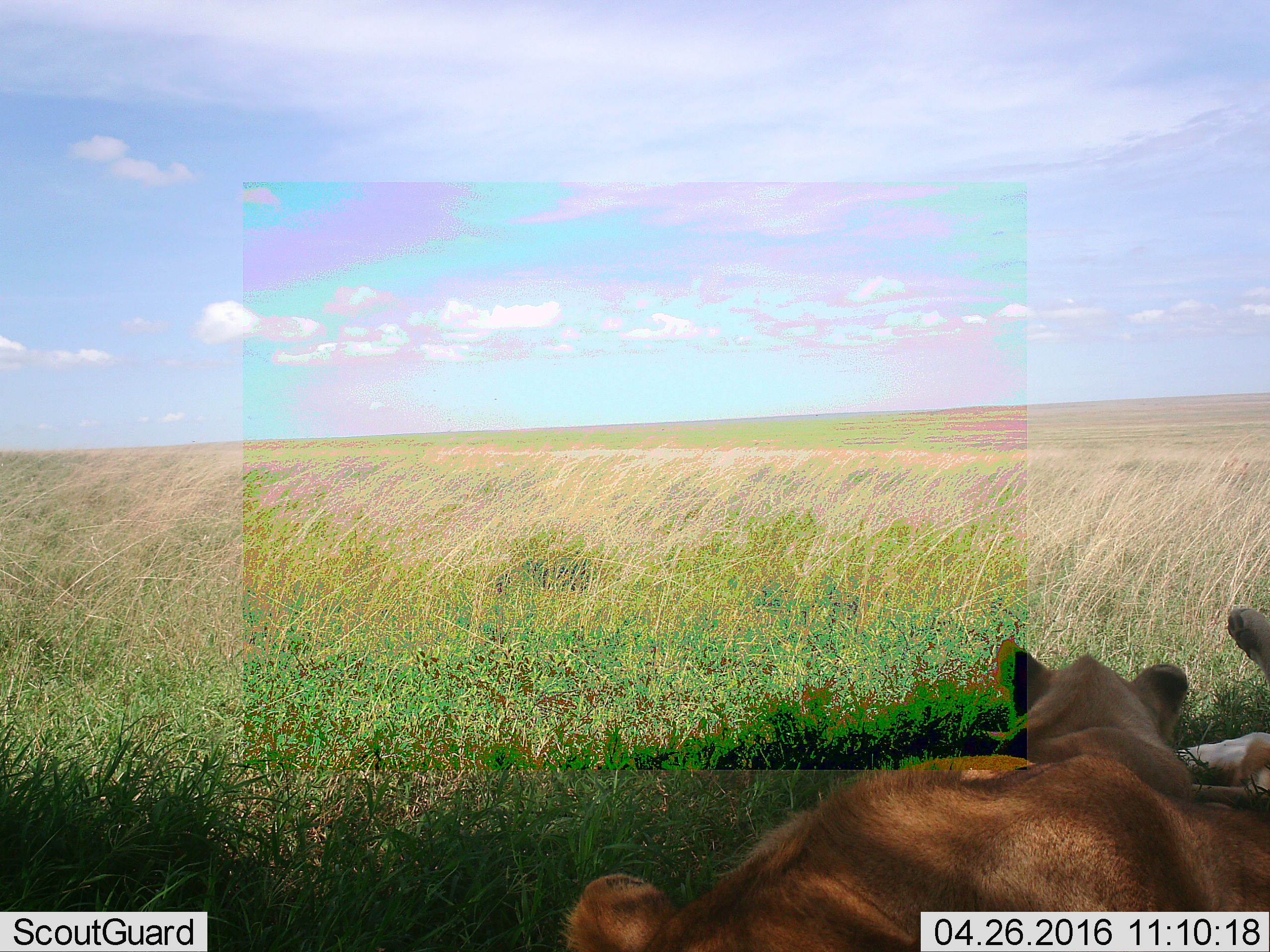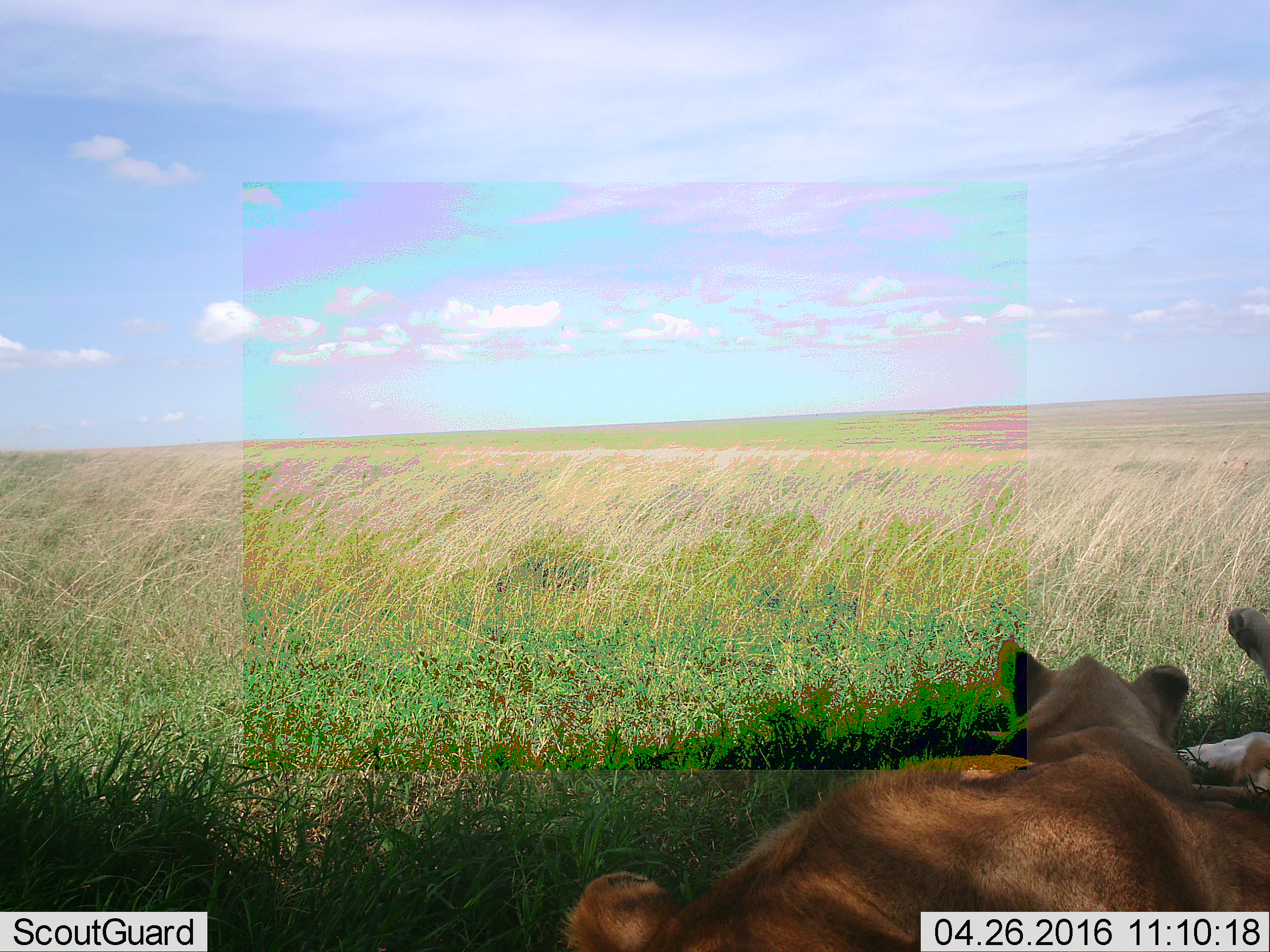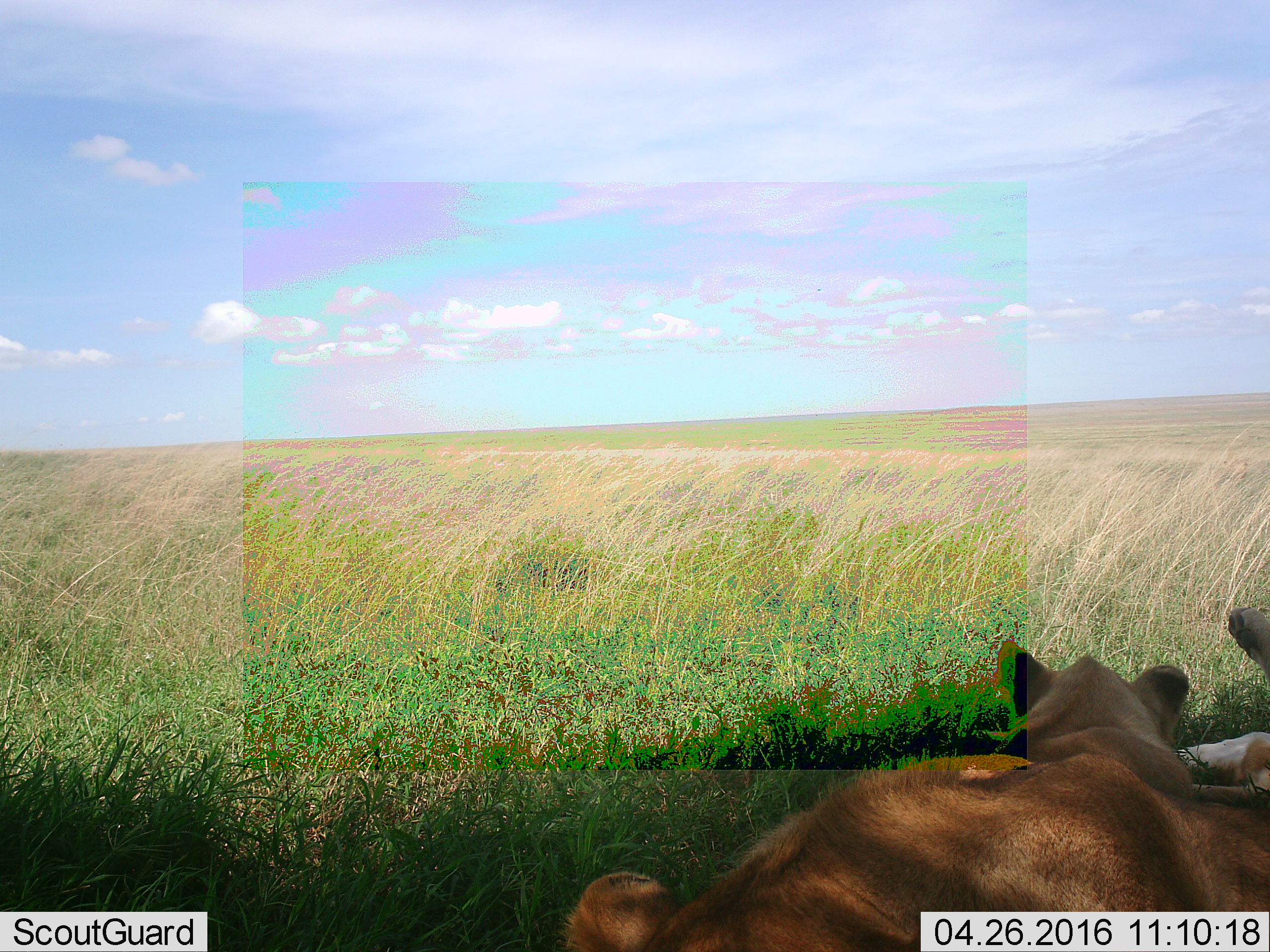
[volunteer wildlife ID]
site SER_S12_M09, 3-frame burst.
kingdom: Animalia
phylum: Chordata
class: Mammalia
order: Carnivora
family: Felidae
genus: Panthera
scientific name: Panthera leo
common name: lion female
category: lionfemale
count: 2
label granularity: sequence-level